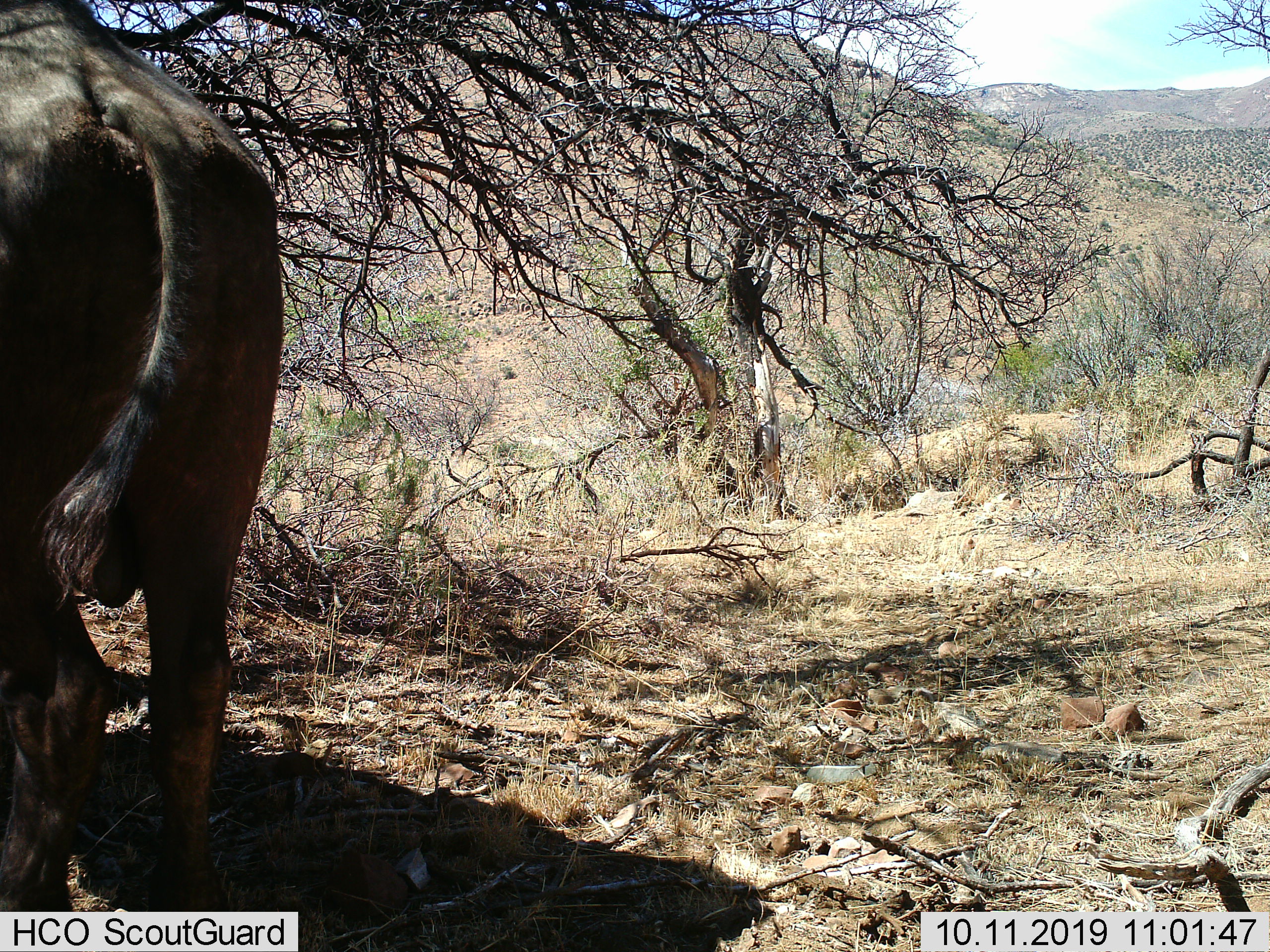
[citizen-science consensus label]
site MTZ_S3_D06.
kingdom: Animalia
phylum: Chordata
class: Mammalia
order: Artiodactyla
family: Bovidae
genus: Syncerus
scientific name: Syncerus caffer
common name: african buffalo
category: buffalo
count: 1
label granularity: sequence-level